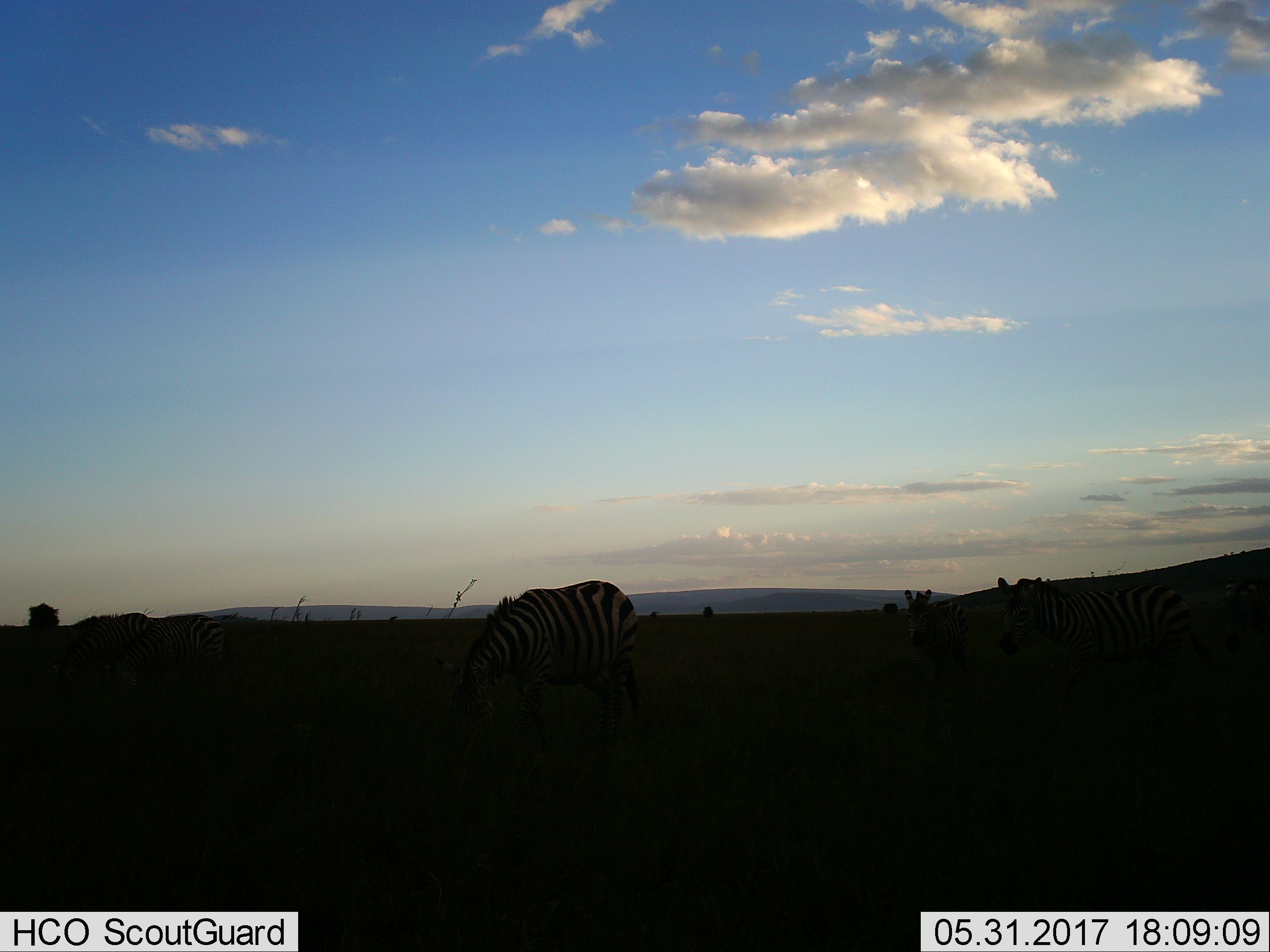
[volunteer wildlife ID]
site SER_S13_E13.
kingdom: Animalia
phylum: Chordata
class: Mammalia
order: Perissodactyla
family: Equidae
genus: Equus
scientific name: Equus quagga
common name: plains zebra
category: zebraplains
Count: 5.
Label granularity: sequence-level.